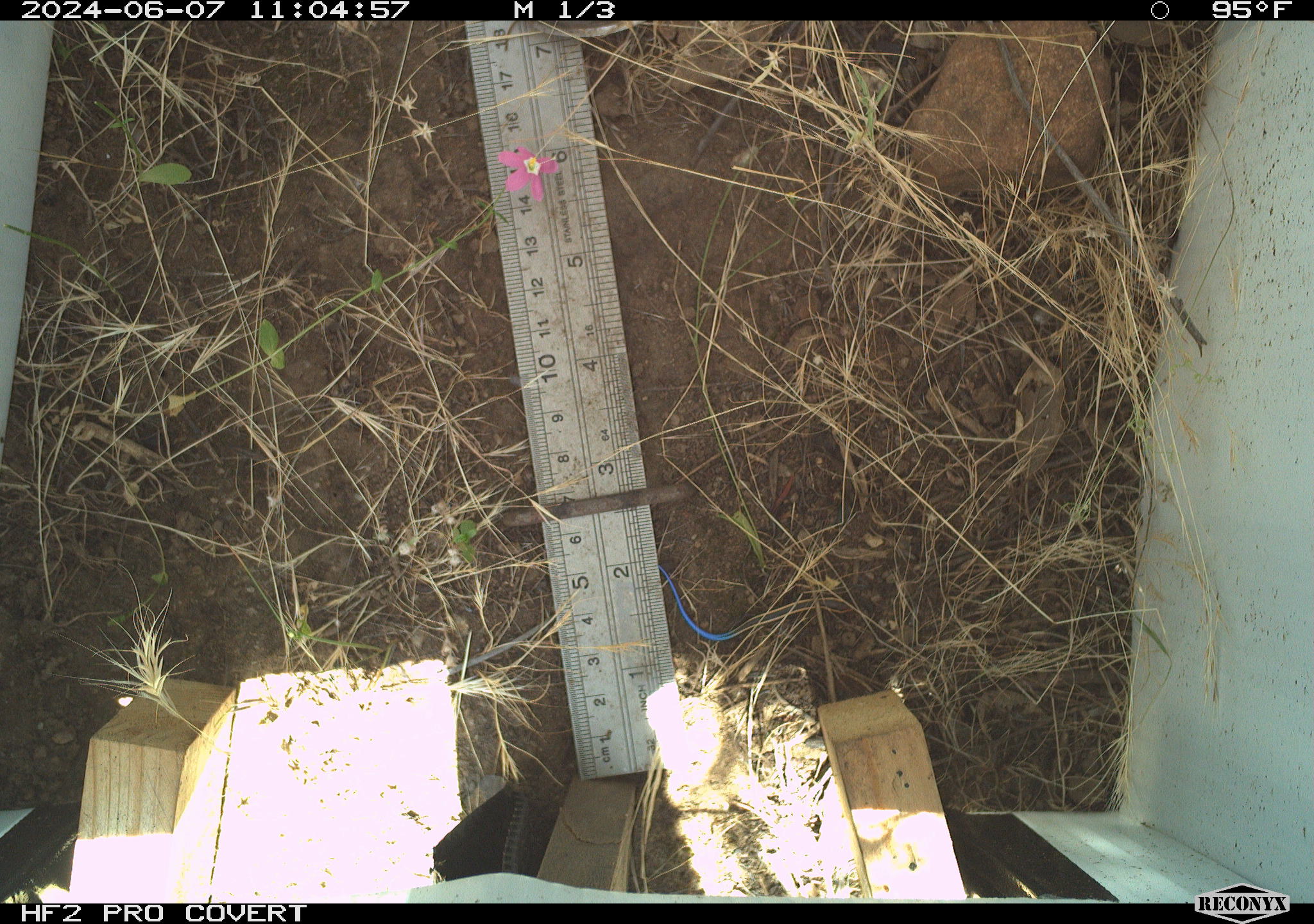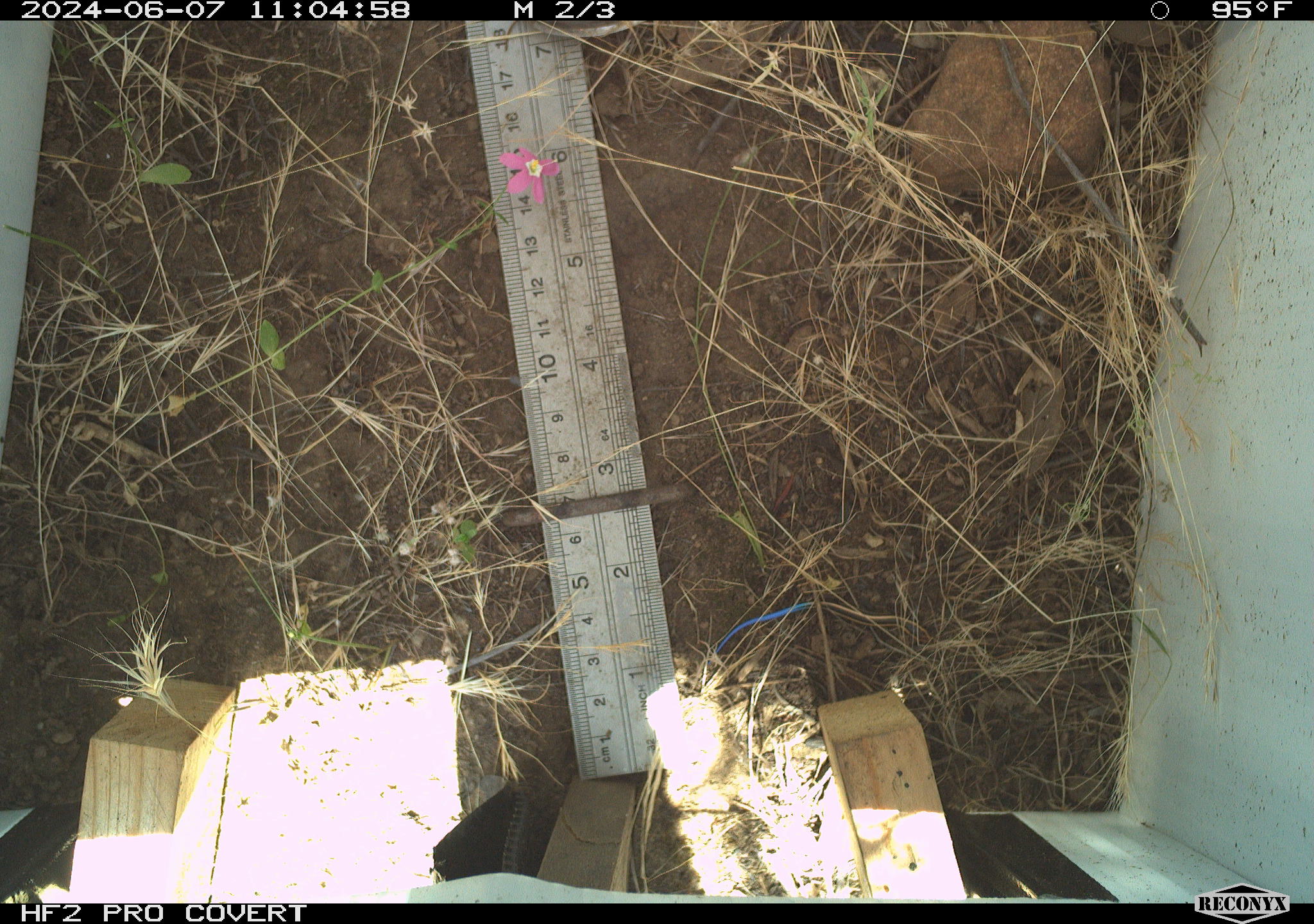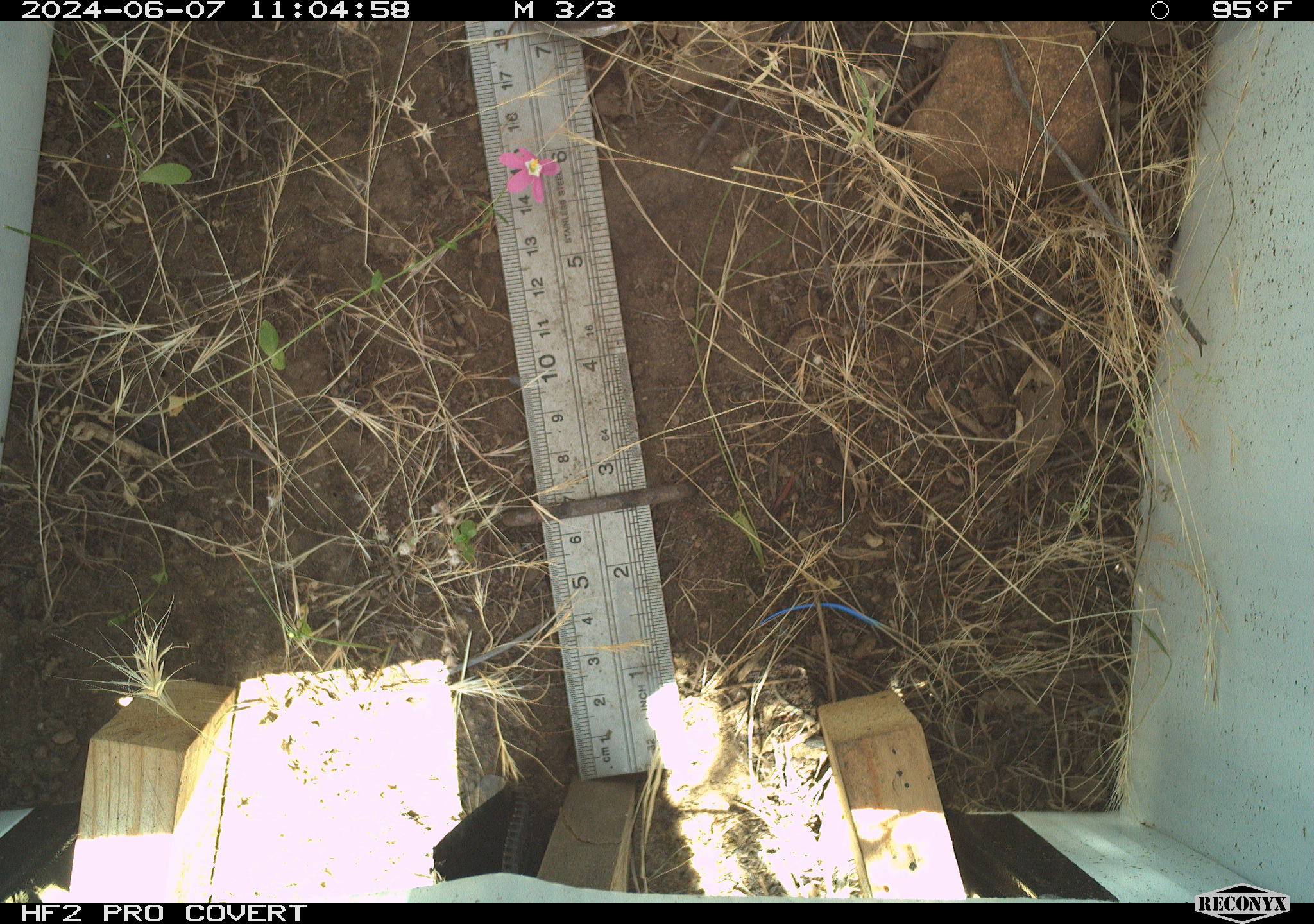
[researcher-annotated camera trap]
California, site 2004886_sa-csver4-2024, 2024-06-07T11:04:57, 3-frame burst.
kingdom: Animalia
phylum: Chordata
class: Reptilia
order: Squamata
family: Scincidae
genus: Plestiodon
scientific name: Plestiodon skiltonianus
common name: western skink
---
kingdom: Animalia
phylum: Chordata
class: Reptilia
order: Squamata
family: Scincidae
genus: Plestiodon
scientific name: Plestiodon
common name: blue-tailed skinks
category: plestiodon species